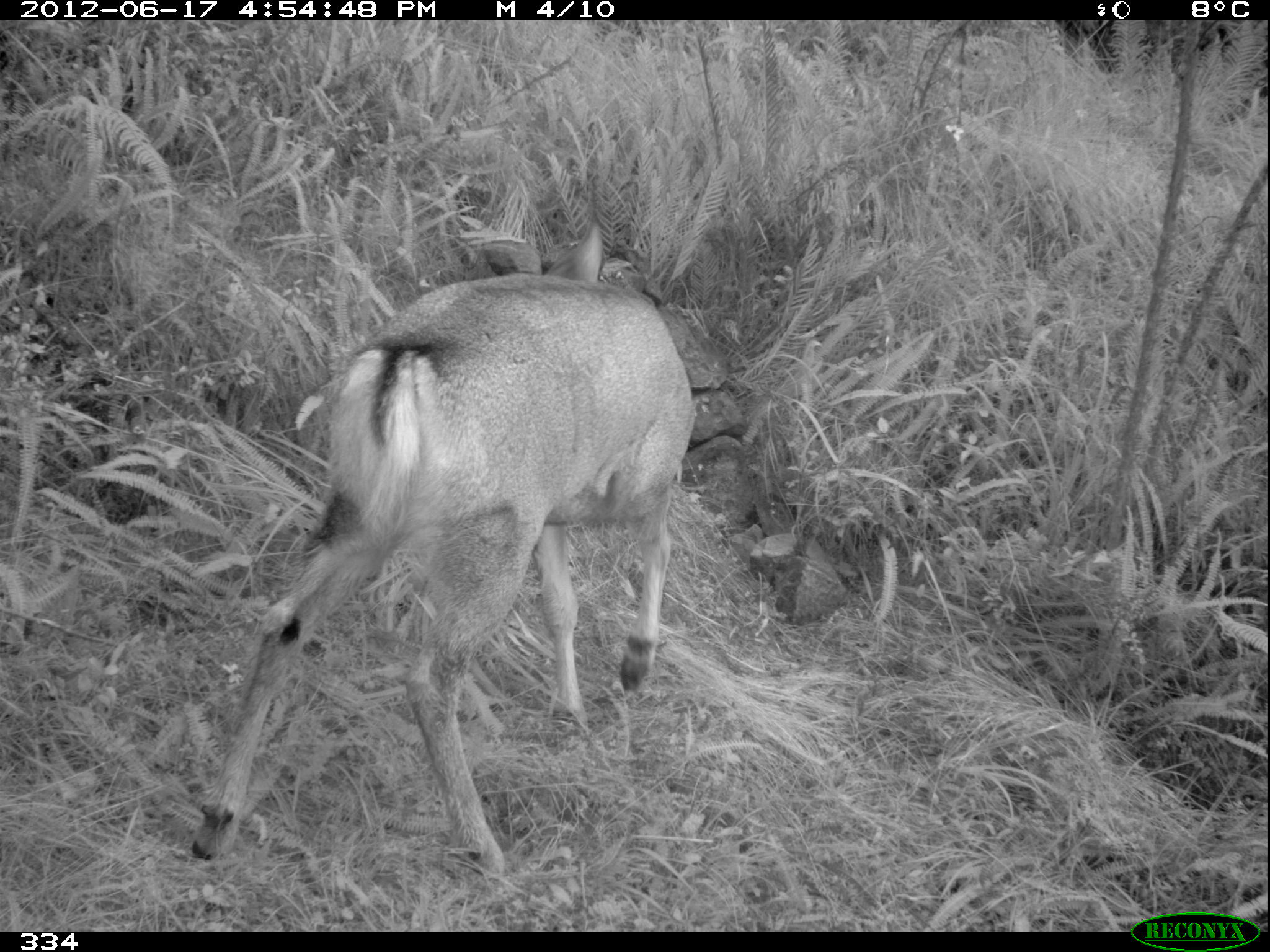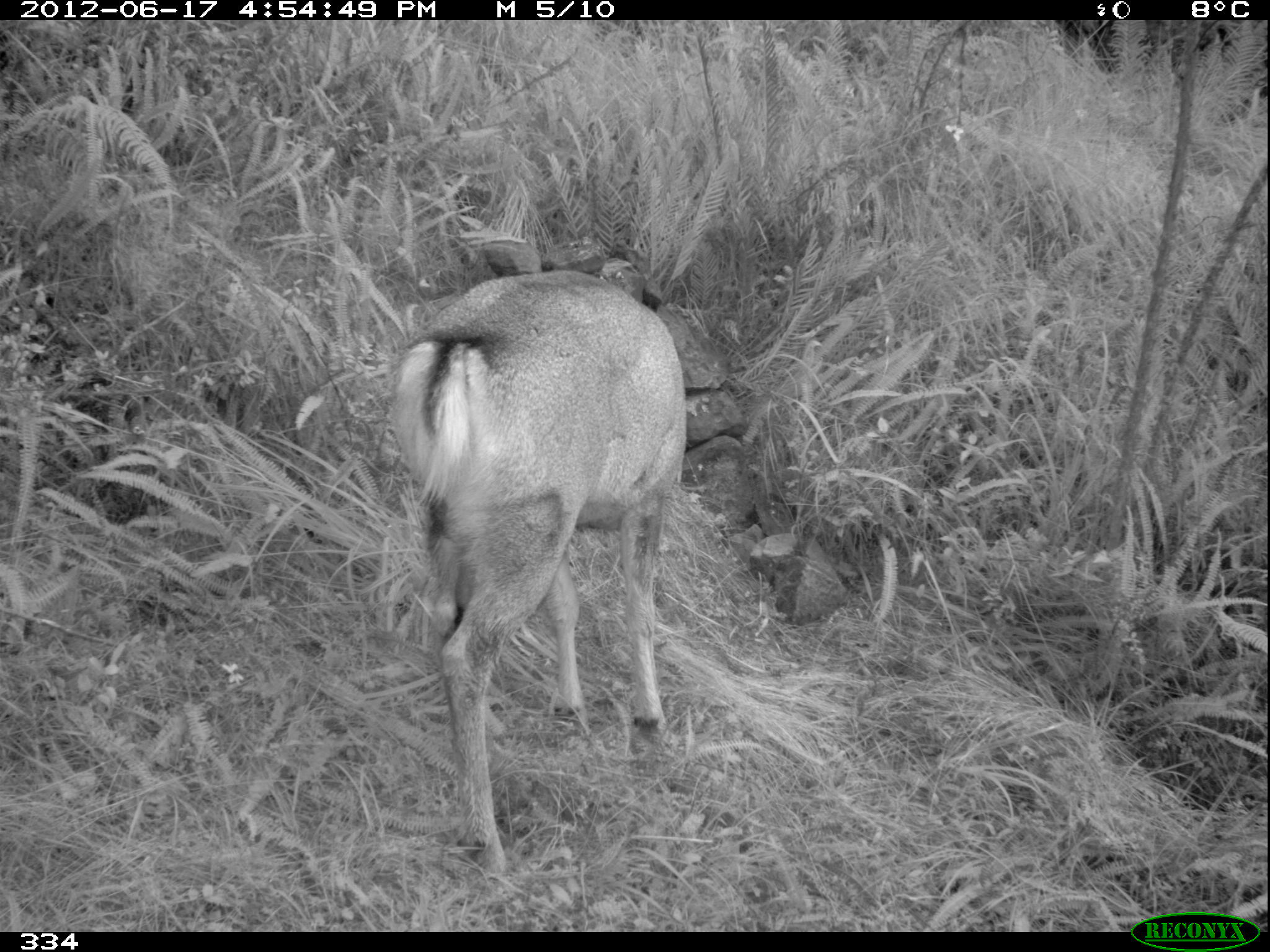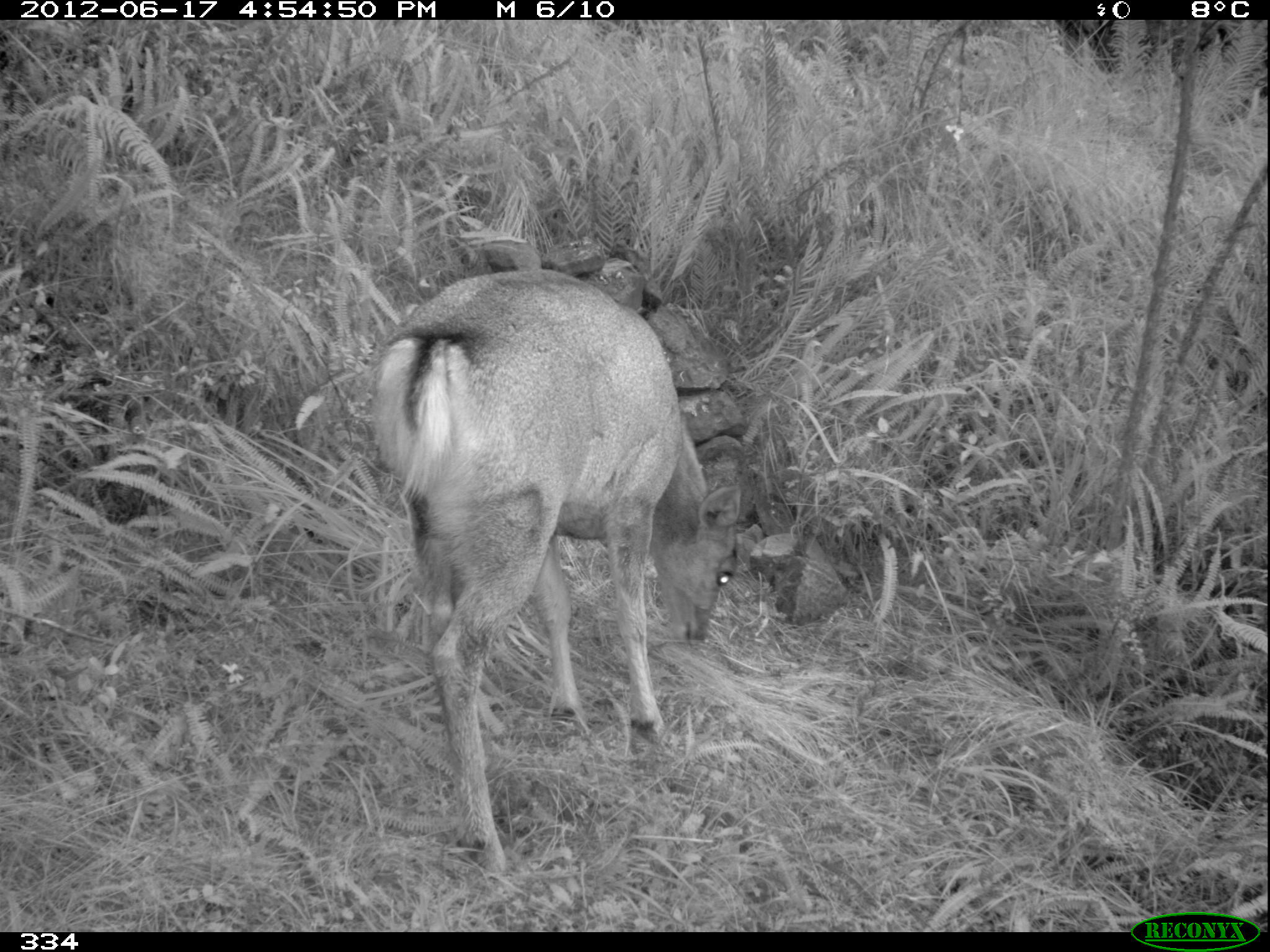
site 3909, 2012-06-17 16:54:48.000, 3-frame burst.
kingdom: Animalia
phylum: Chordata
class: Mammalia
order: Artiodactyla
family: Cervidae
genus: Hippocamelus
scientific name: Hippocamelus antisensis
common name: taruca